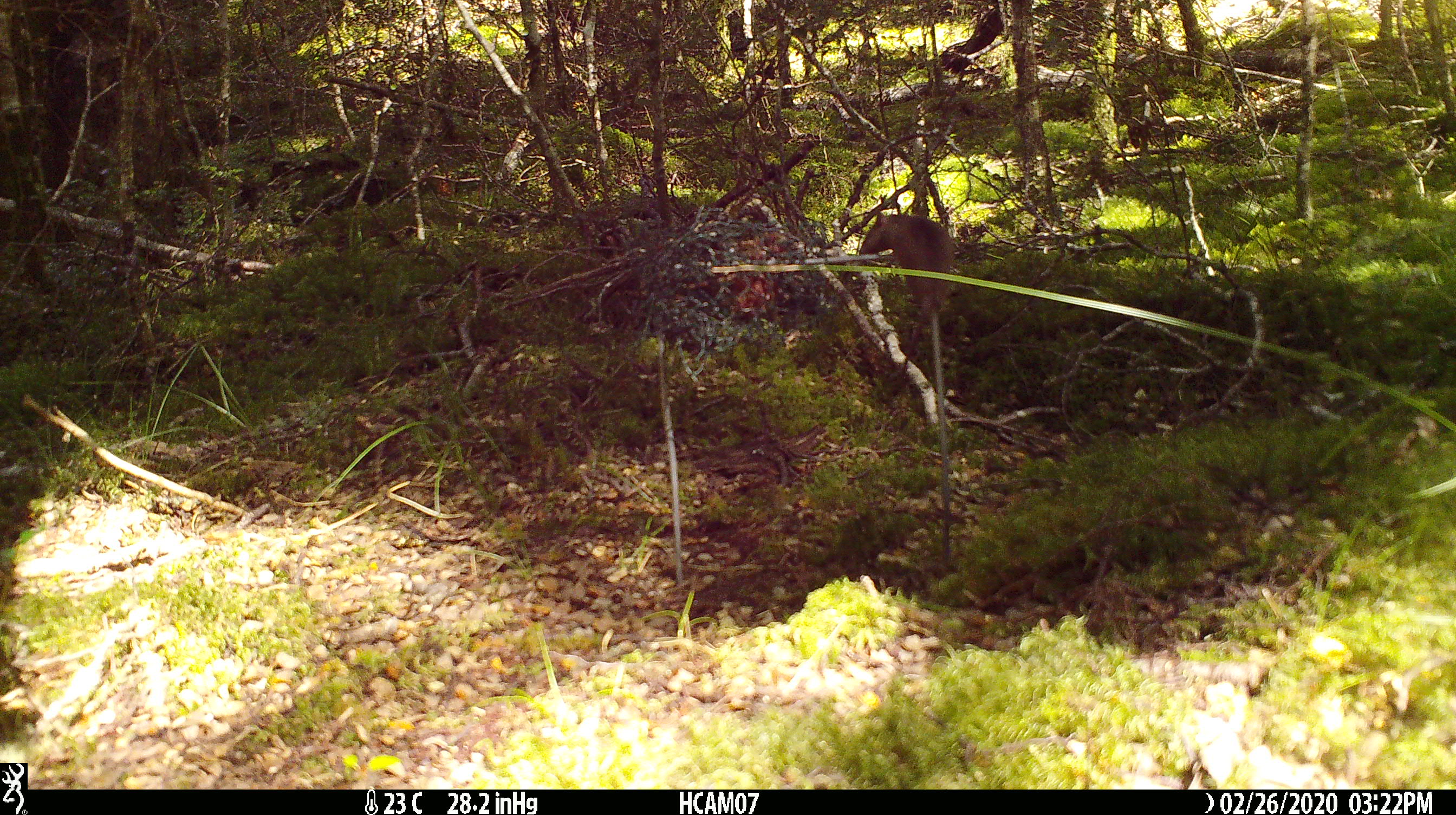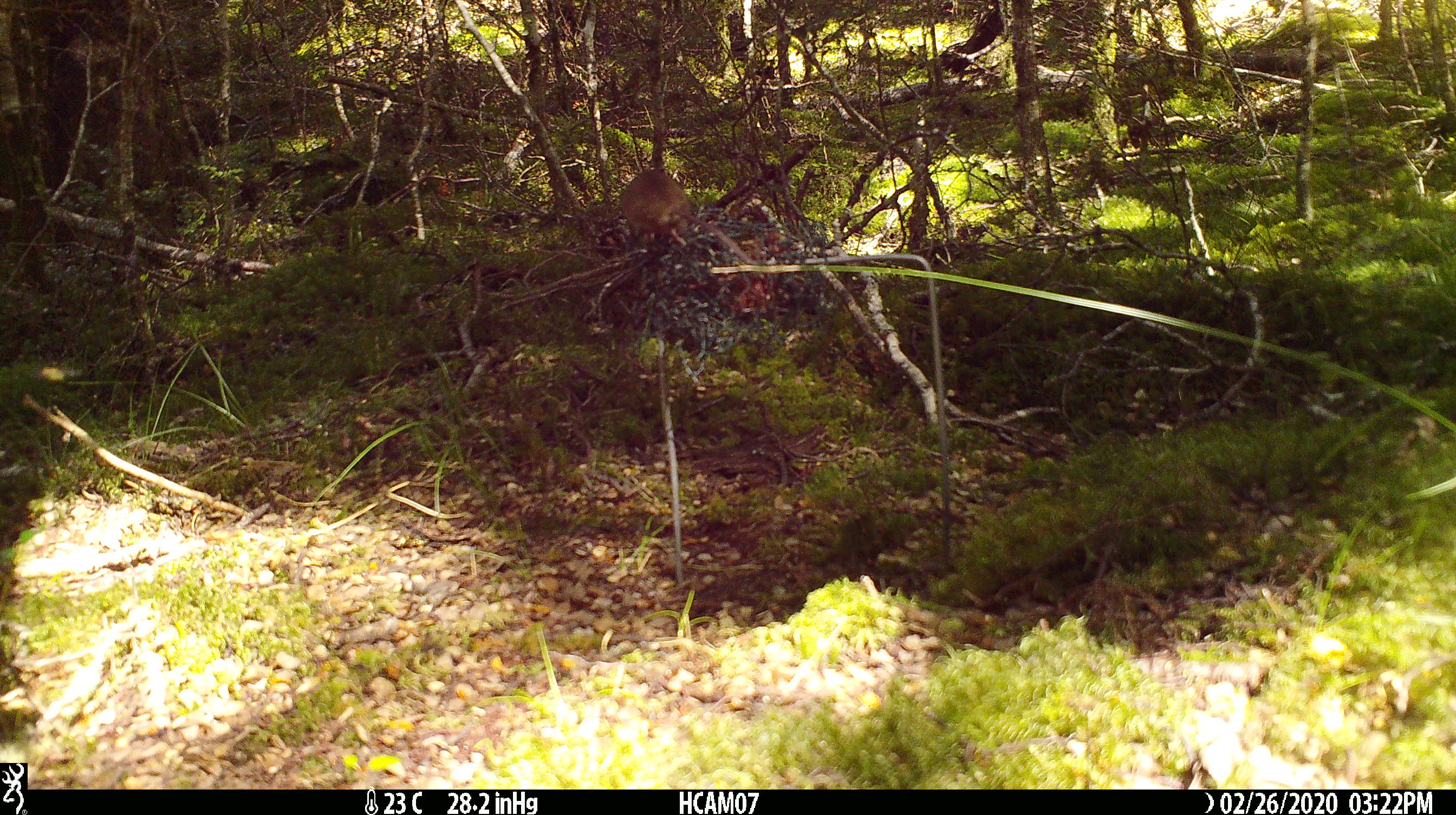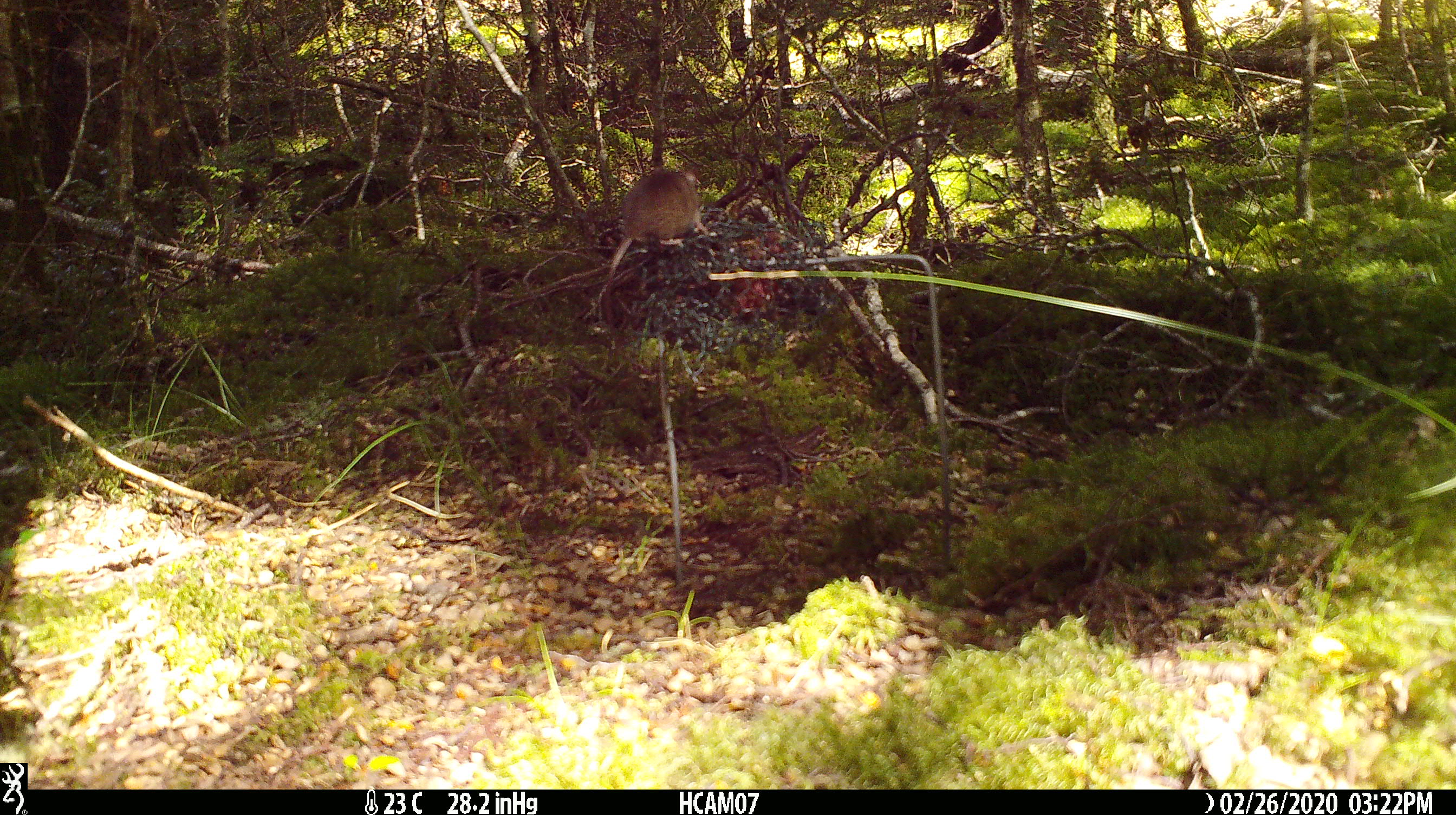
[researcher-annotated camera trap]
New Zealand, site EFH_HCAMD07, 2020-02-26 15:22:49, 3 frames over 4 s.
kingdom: Animalia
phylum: Chordata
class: Mammalia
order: Rodentia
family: Muridae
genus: Mus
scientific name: Mus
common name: mouse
Mouse (Mus).